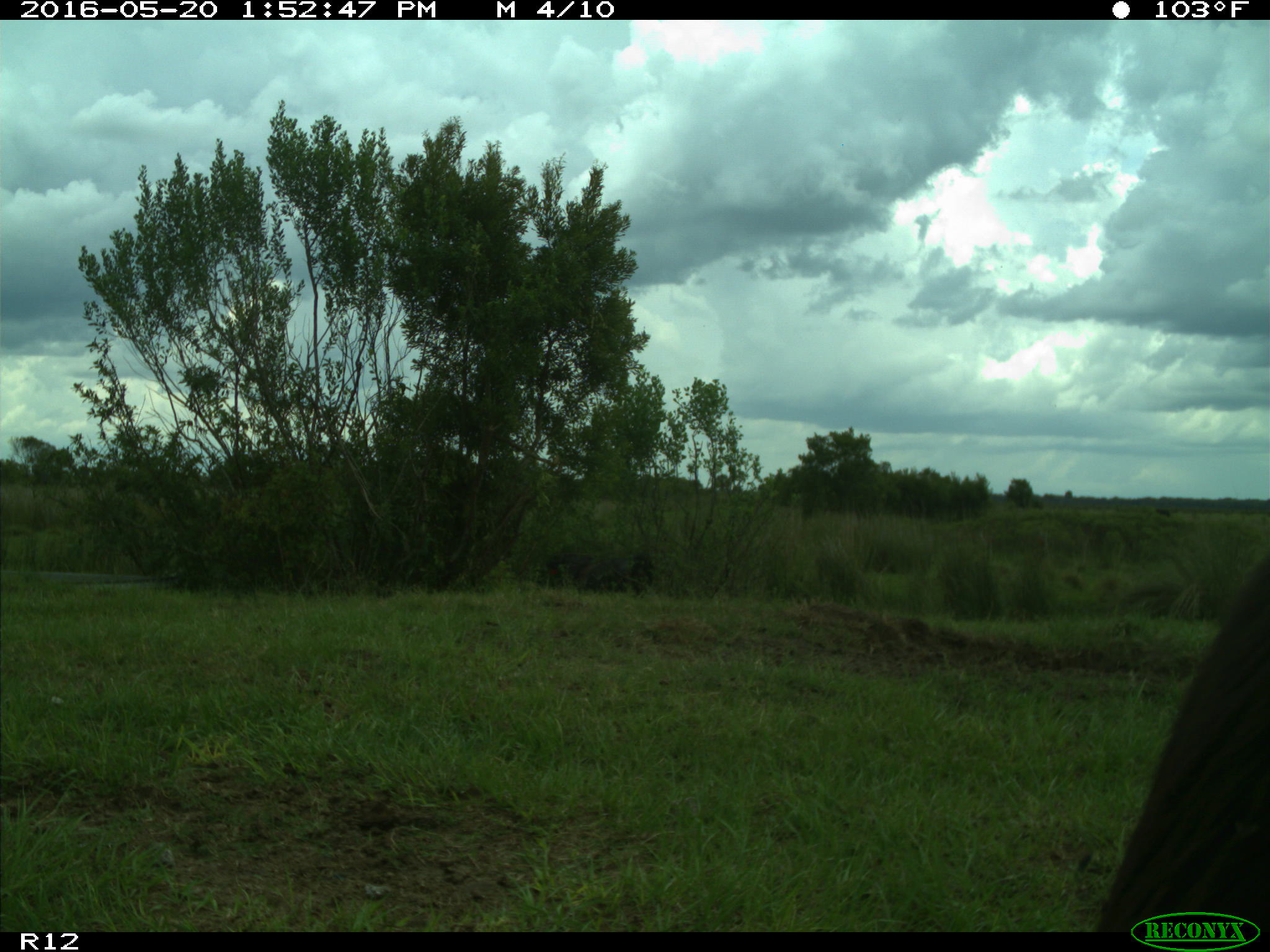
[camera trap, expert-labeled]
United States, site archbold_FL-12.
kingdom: Animalia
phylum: Chordata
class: Mammalia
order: Artiodactyla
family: Bovidae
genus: Bos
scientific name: Bos taurus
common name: domestic cow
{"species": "Bos taurus (domestic cow)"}